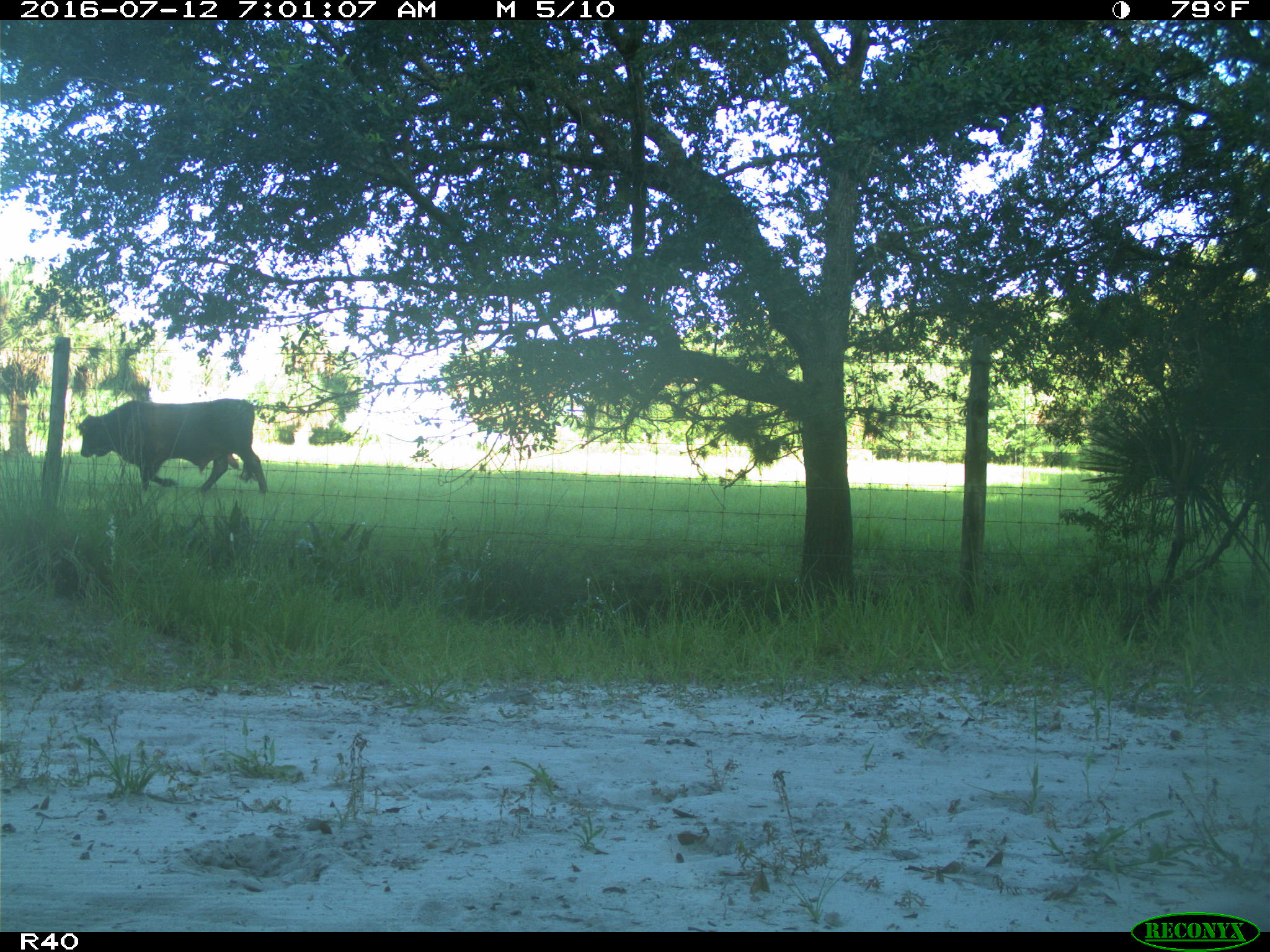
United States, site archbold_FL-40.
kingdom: Animalia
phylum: Chordata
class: Mammalia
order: Artiodactyla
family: Bovidae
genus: Bos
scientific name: Bos taurus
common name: domestic cow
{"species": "Bos taurus (domestic cow)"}